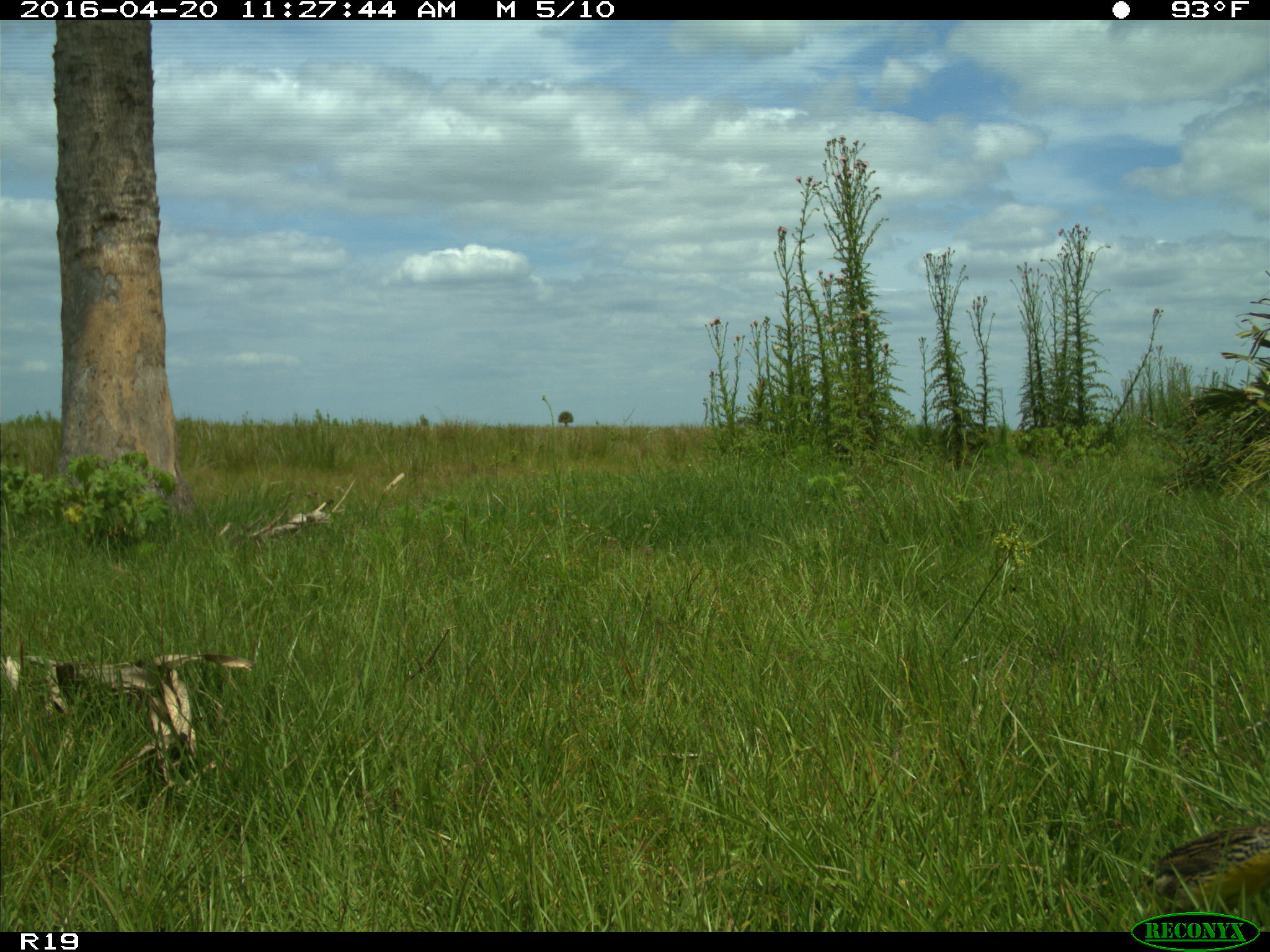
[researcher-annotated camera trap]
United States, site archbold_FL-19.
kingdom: Animalia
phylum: Chordata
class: Aves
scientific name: Aves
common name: birds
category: unidentified bird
Unidentified bird (birds) (Aves).